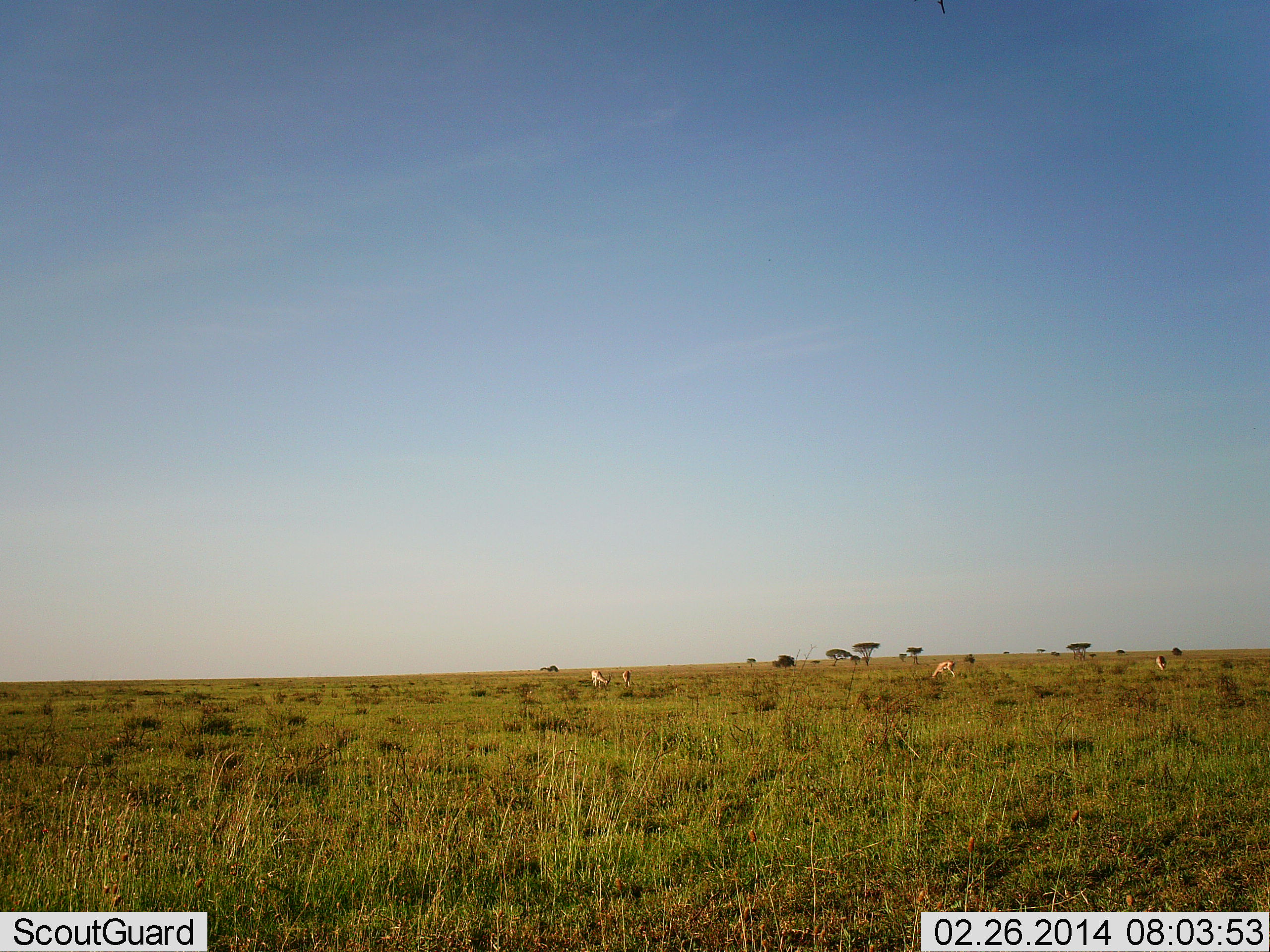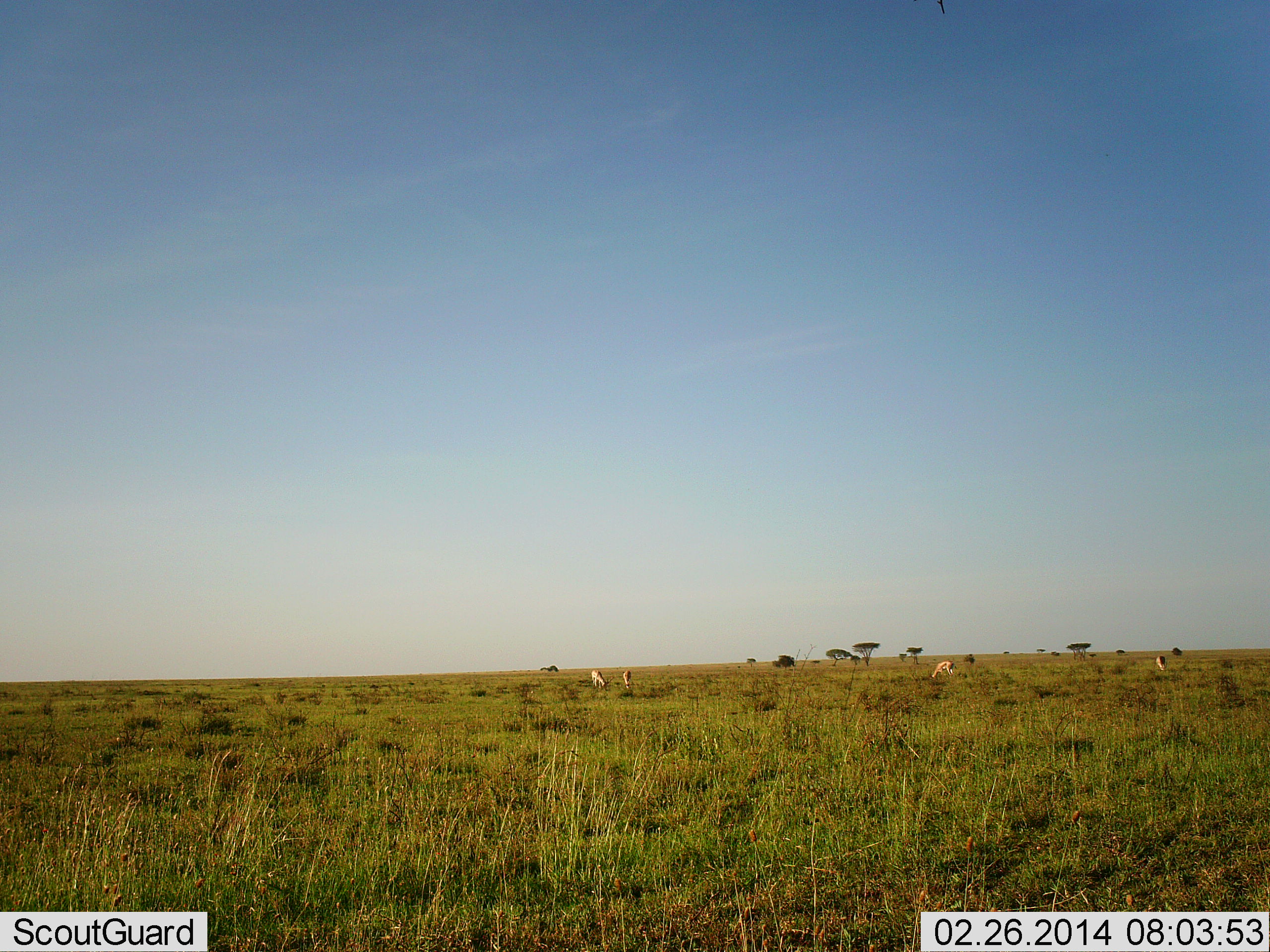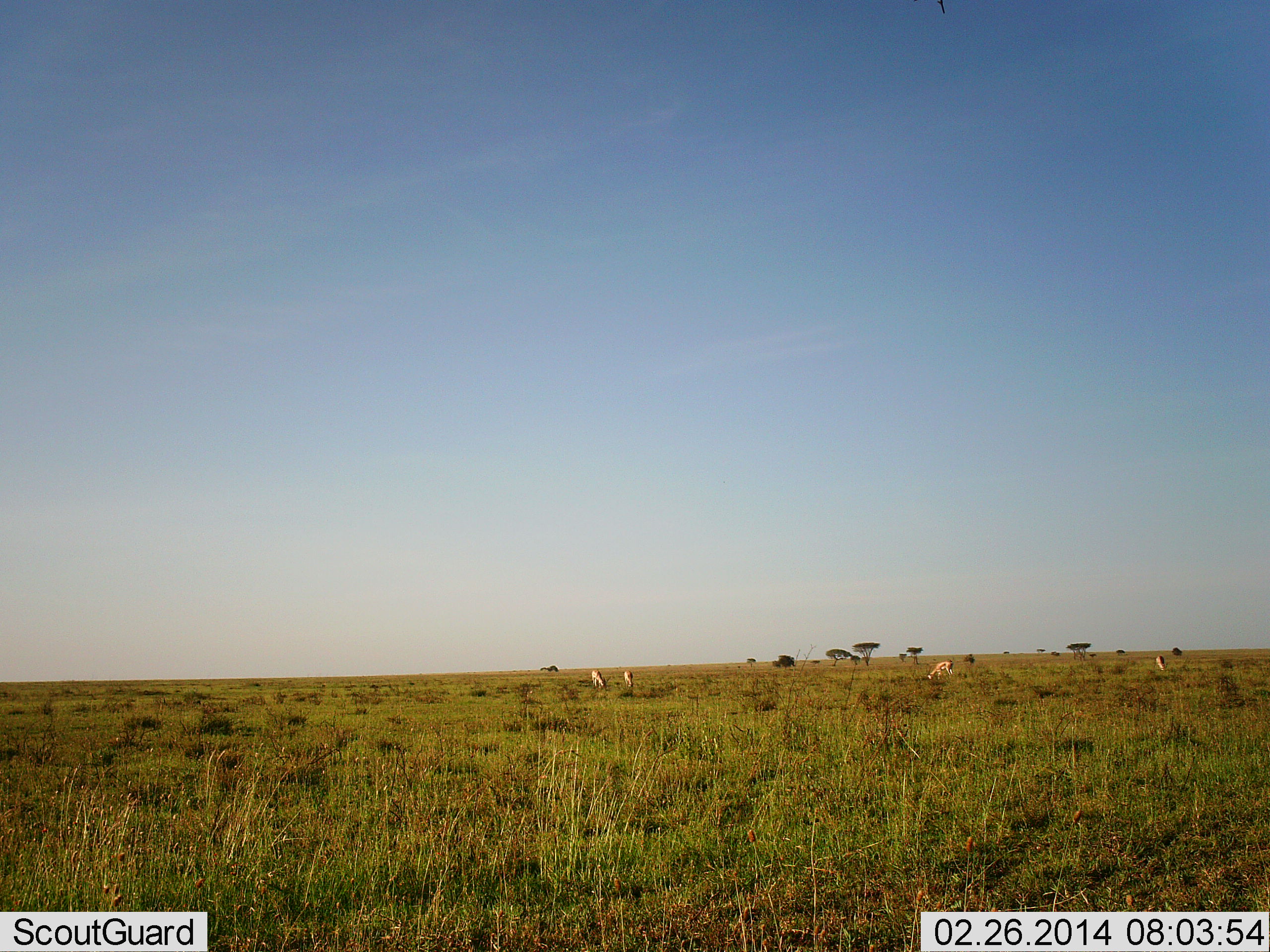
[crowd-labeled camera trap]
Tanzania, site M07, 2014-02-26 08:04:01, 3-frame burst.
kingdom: Animalia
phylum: Chordata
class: Mammalia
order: Artiodactyla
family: Bovidae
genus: Eudorcas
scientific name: Eudorcas thomsonii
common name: thomson's gazelle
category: gazellethomsons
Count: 4.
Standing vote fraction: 29%.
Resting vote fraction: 0%.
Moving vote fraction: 0%.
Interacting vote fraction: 0%.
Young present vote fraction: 0%.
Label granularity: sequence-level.